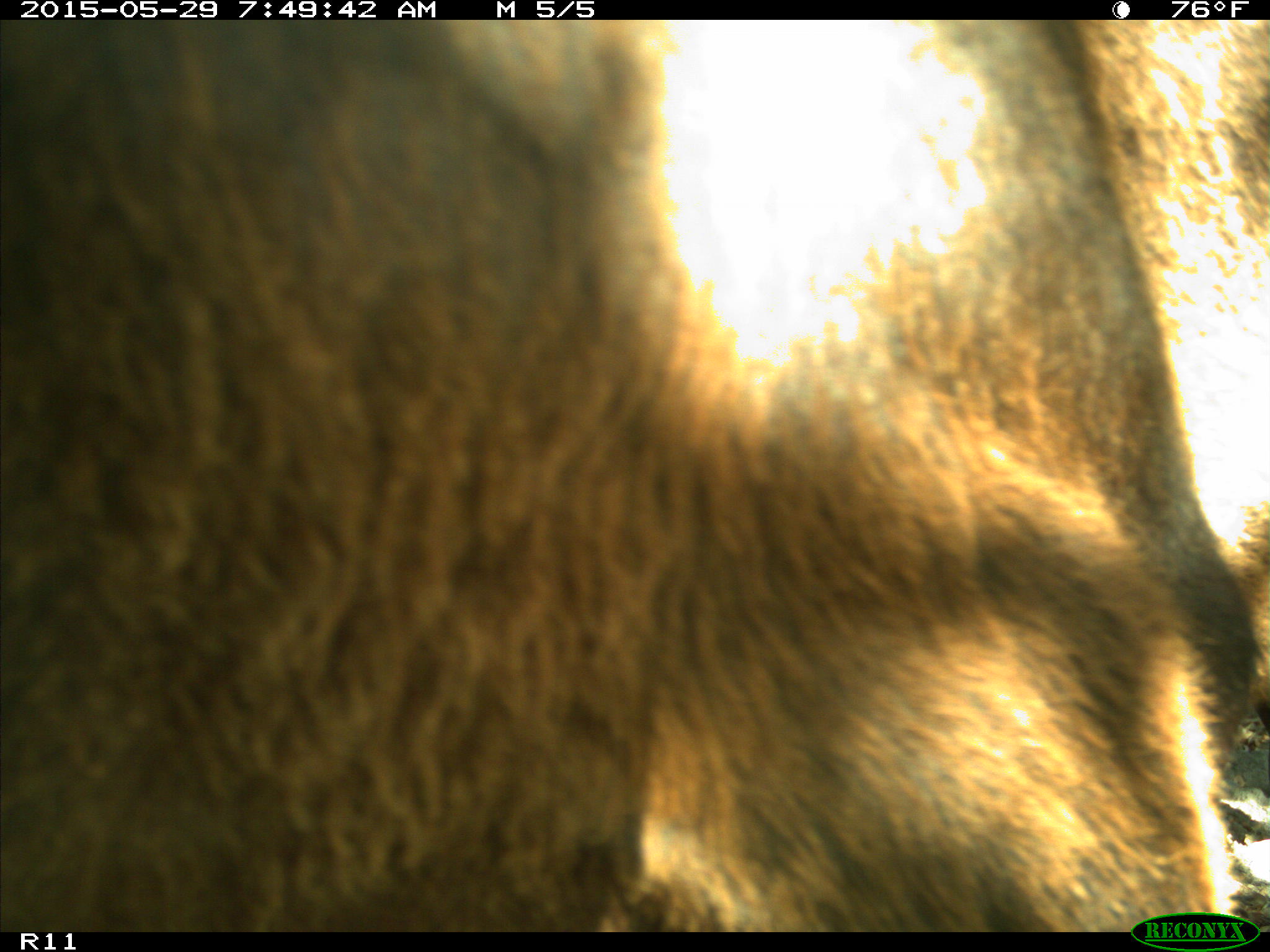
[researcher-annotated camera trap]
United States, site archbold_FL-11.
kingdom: Animalia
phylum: Chordata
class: Mammalia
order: Artiodactyla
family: Bovidae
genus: Bos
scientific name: Bos taurus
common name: domestic cow